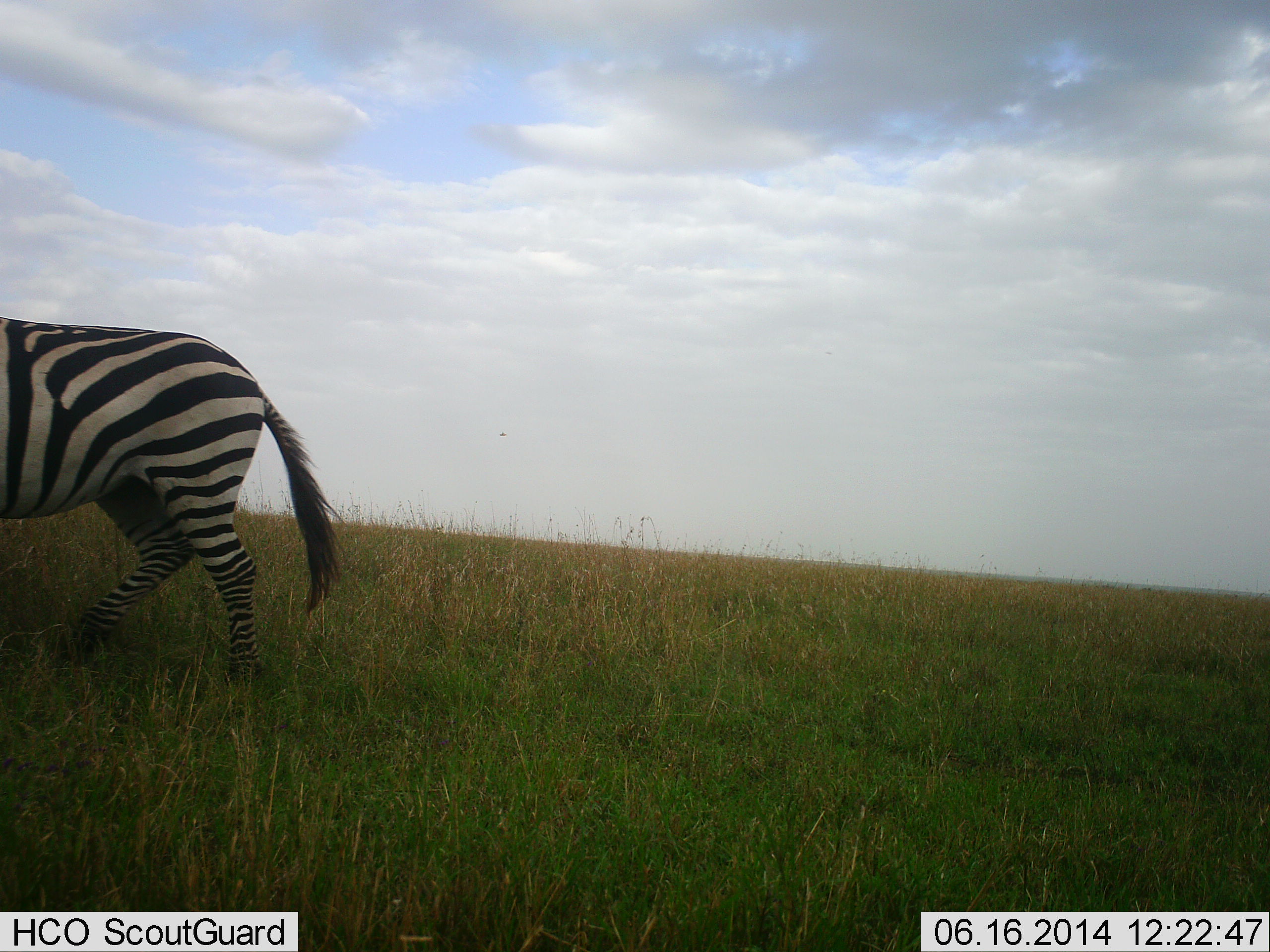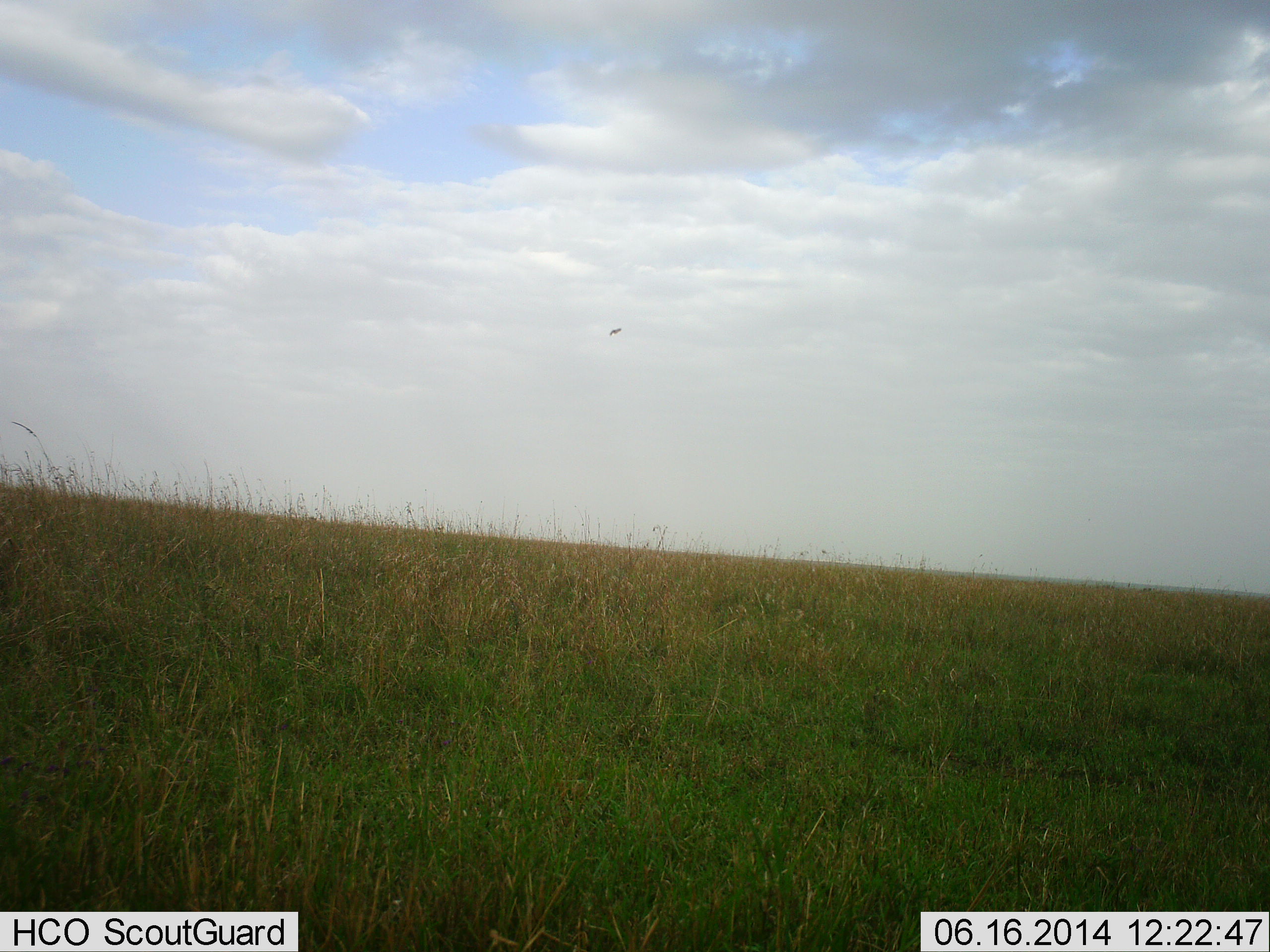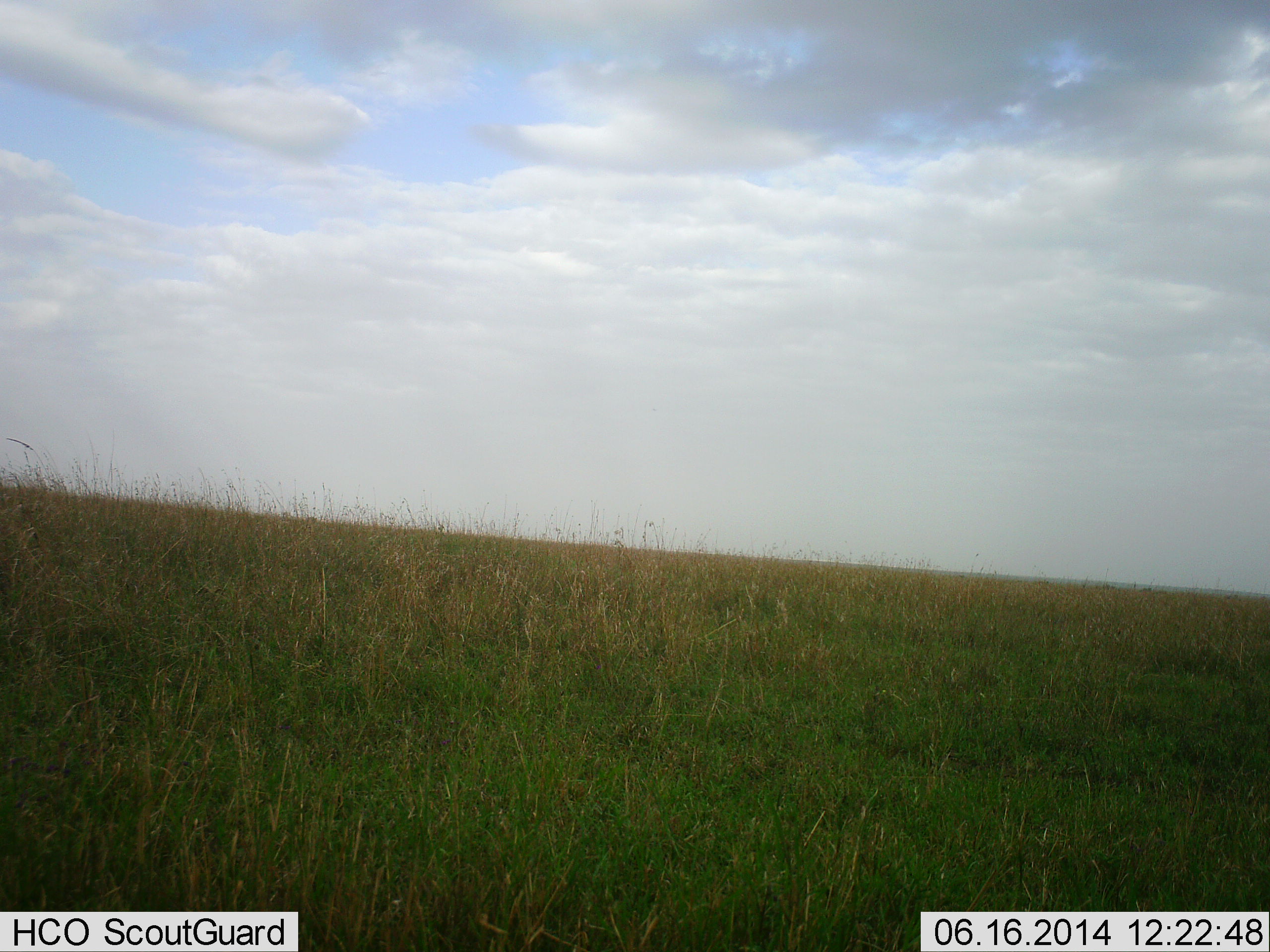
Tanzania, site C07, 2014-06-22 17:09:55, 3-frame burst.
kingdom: Animalia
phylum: Chordata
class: Mammalia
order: Perissodactyla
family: Equidae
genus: Equus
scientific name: Equus quagga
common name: plains zebra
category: zebra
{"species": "zebra (plains zebra) (Equus quagga)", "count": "1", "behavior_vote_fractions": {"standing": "0%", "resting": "0%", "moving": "100%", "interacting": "0%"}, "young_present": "0%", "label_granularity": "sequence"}